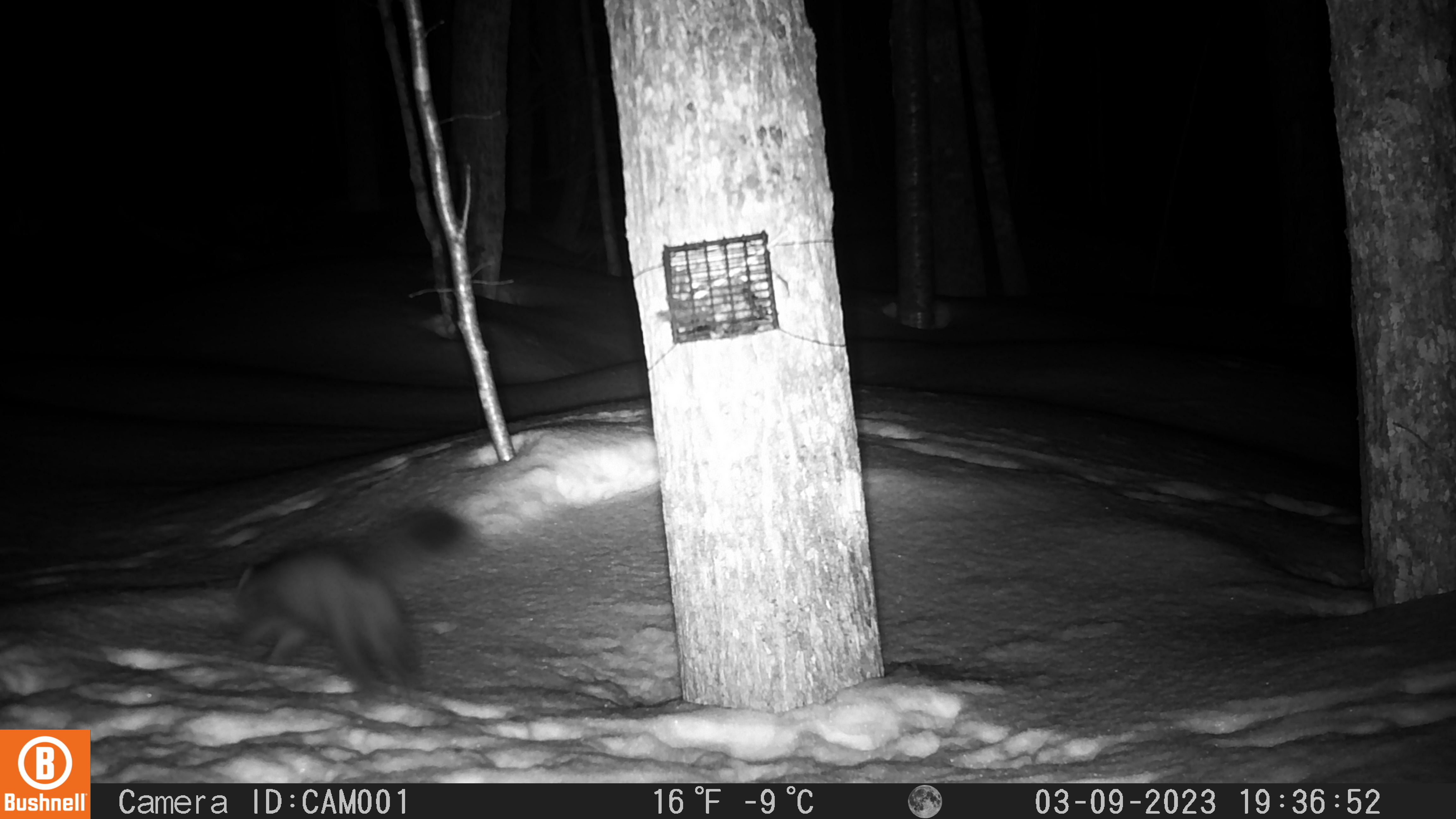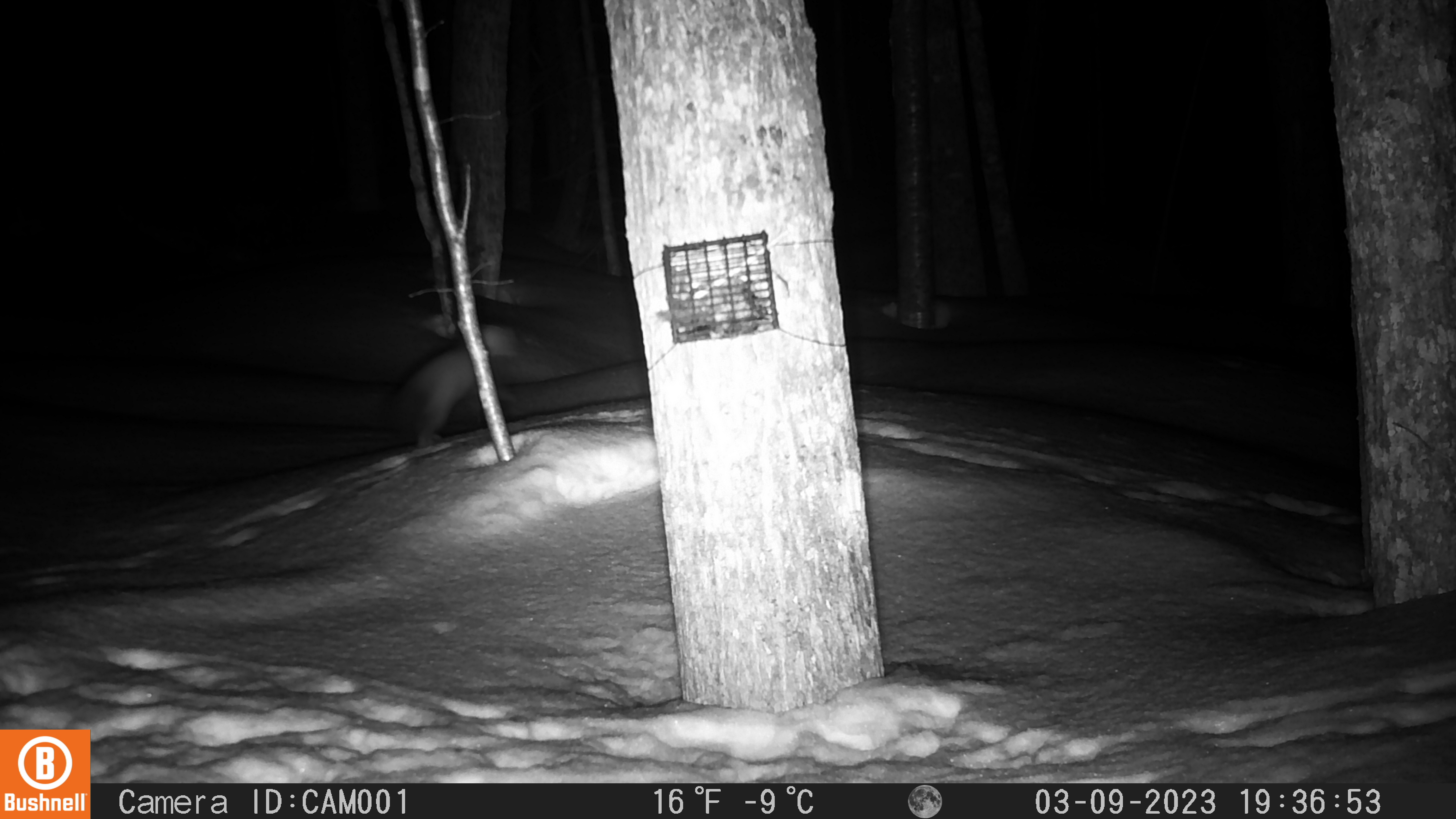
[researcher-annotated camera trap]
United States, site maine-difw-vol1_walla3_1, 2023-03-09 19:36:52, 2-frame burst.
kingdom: Animalia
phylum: Chordata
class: Mammalia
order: Carnivora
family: Mustelidae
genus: Martes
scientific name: Martes americana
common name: american marten